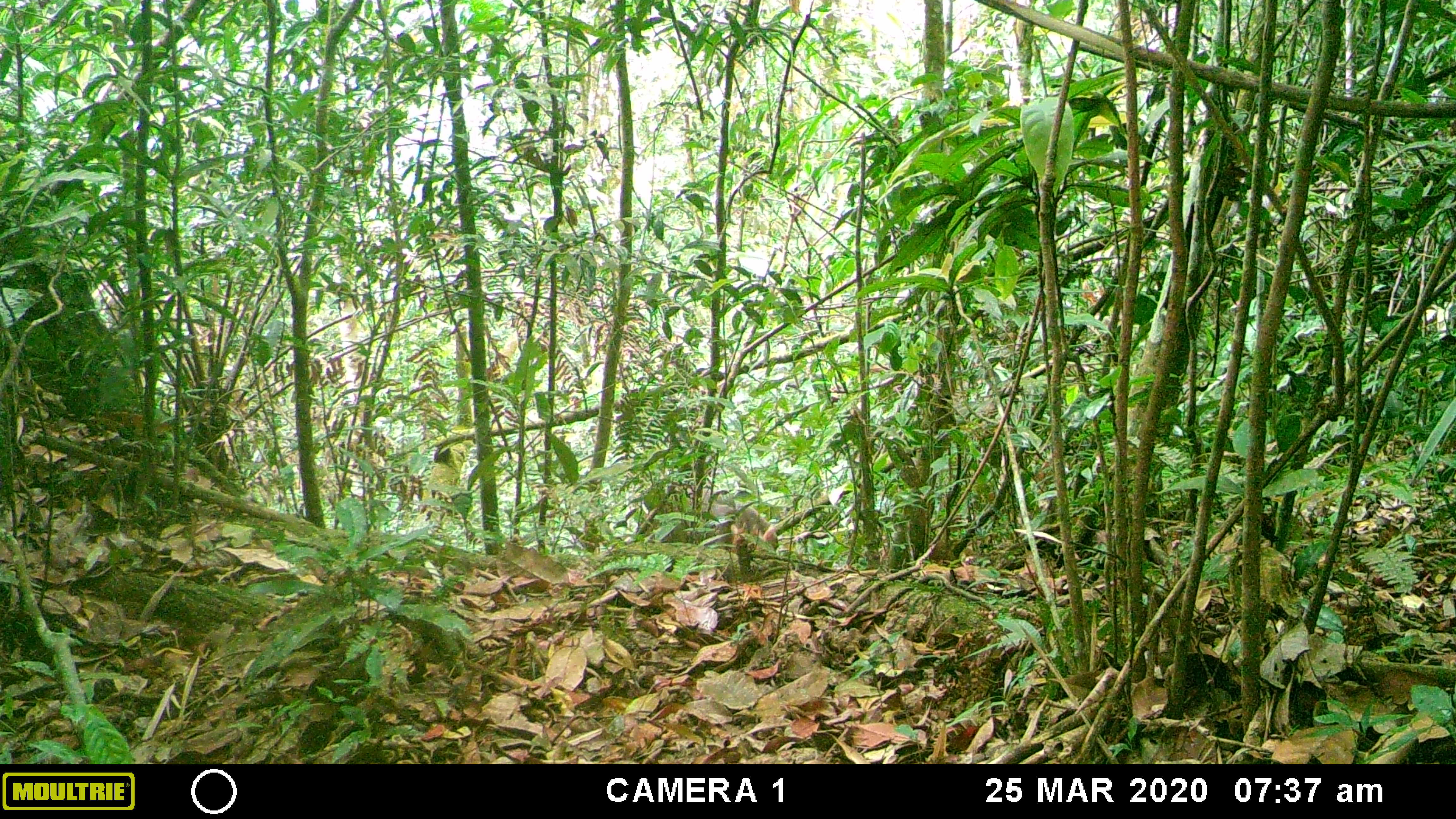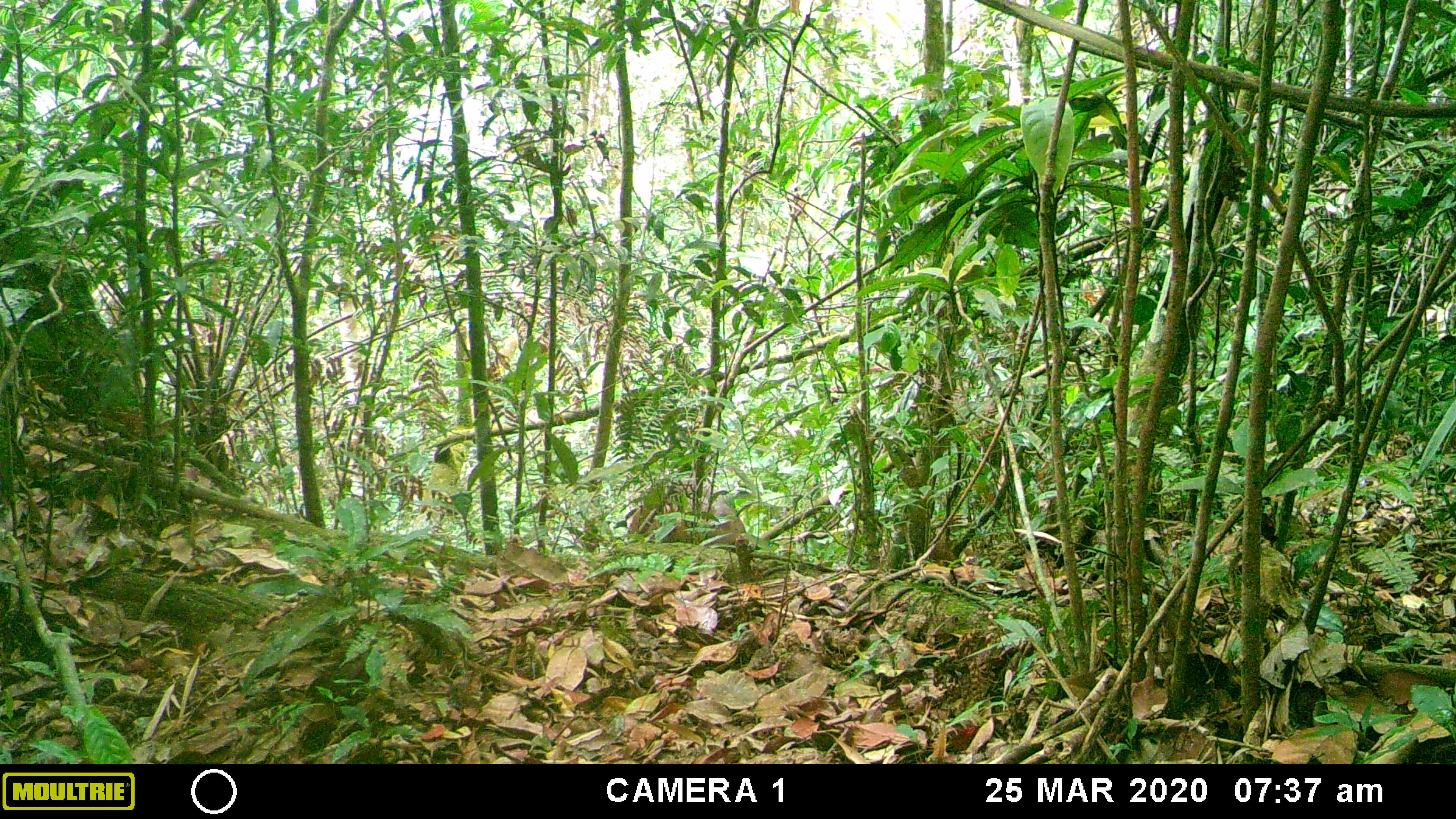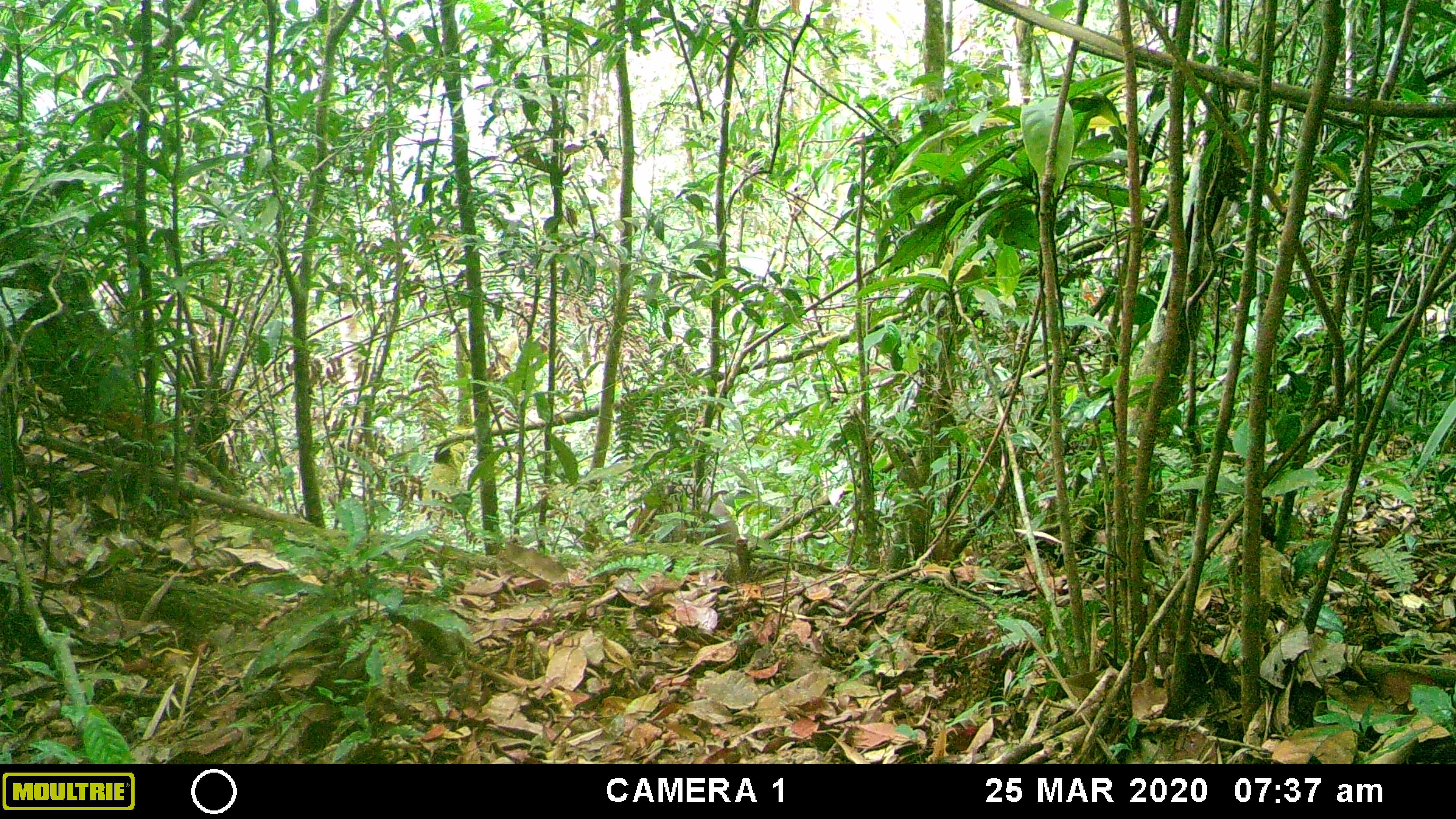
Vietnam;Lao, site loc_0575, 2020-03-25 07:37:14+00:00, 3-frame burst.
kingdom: Animalia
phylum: Chordata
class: Mammalia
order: Artiodactyla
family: Cervidae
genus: Muntiacus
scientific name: Muntiacus rooseveltorum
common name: roosevelt's muntjac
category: roosevelts muntjac group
Roosevelts muntjac group (roosevelt's muntjac) (Muntiacus rooseveltorum). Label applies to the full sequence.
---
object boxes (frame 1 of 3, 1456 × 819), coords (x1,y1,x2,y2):
roosevelts muntjac group: (640,483,779,554)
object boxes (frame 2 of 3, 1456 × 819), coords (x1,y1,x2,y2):
roosevelts muntjac group: (627,475,748,553)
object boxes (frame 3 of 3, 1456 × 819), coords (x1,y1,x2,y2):
roosevelts muntjac group: (628,479,742,549)